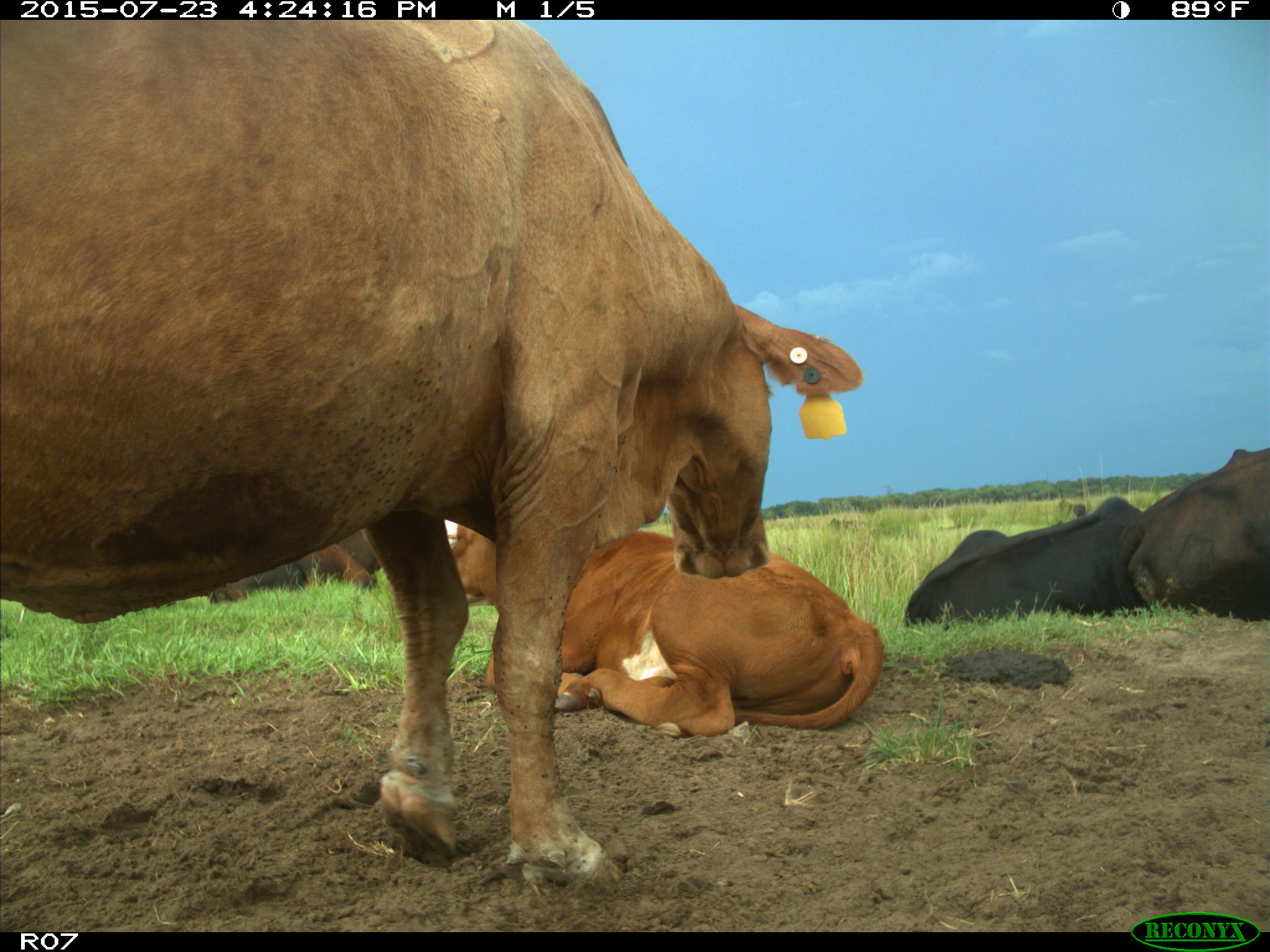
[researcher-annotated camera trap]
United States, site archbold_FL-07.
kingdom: Animalia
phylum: Chordata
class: Mammalia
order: Artiodactyla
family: Bovidae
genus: Bos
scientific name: Bos taurus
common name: domestic cow